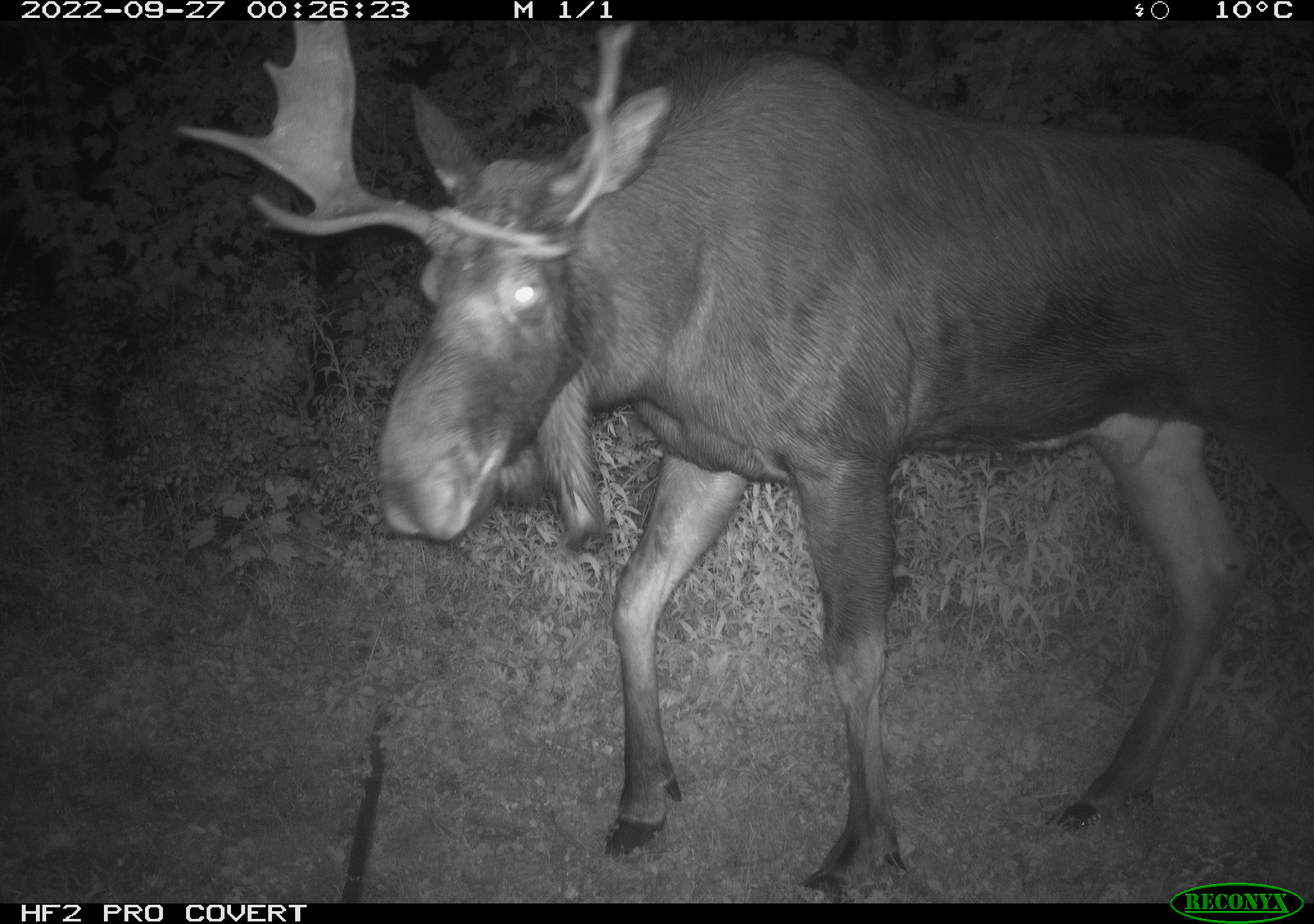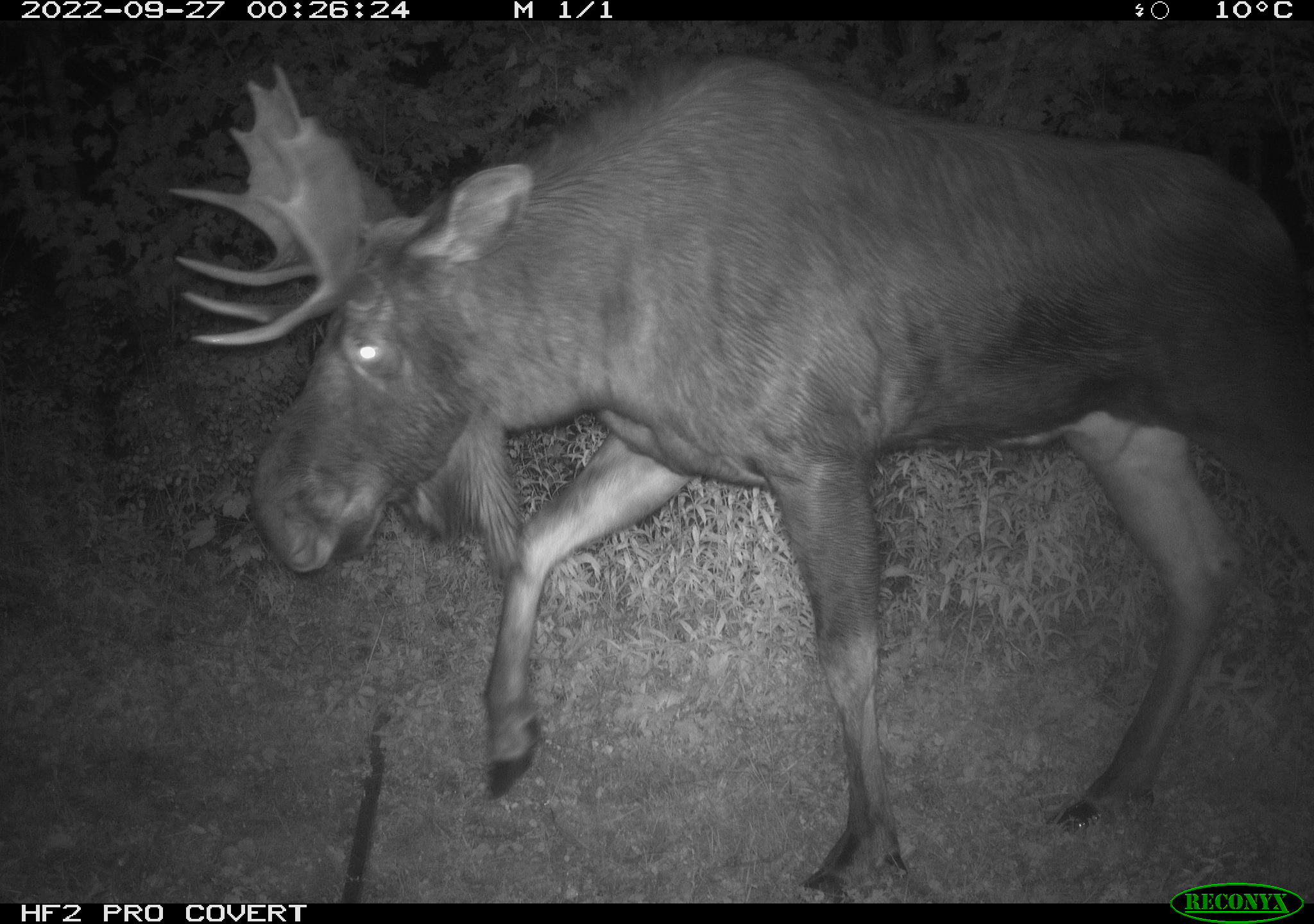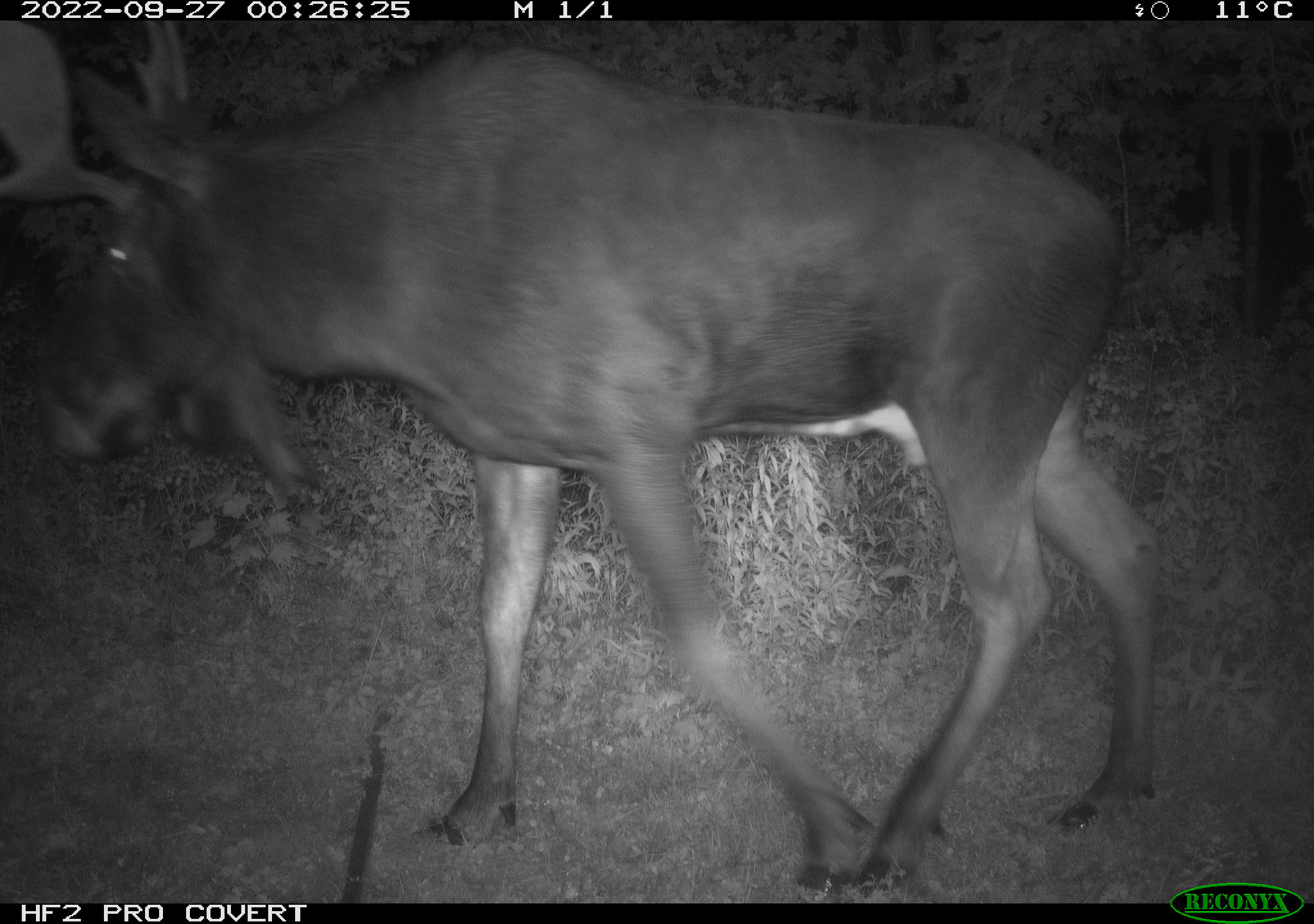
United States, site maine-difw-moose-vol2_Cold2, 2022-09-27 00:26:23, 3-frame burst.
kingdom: Animalia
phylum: Chordata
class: Mammalia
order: Artiodactyla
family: Cervidae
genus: Alces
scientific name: Alces alces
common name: moose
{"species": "moose (Alces alces)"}